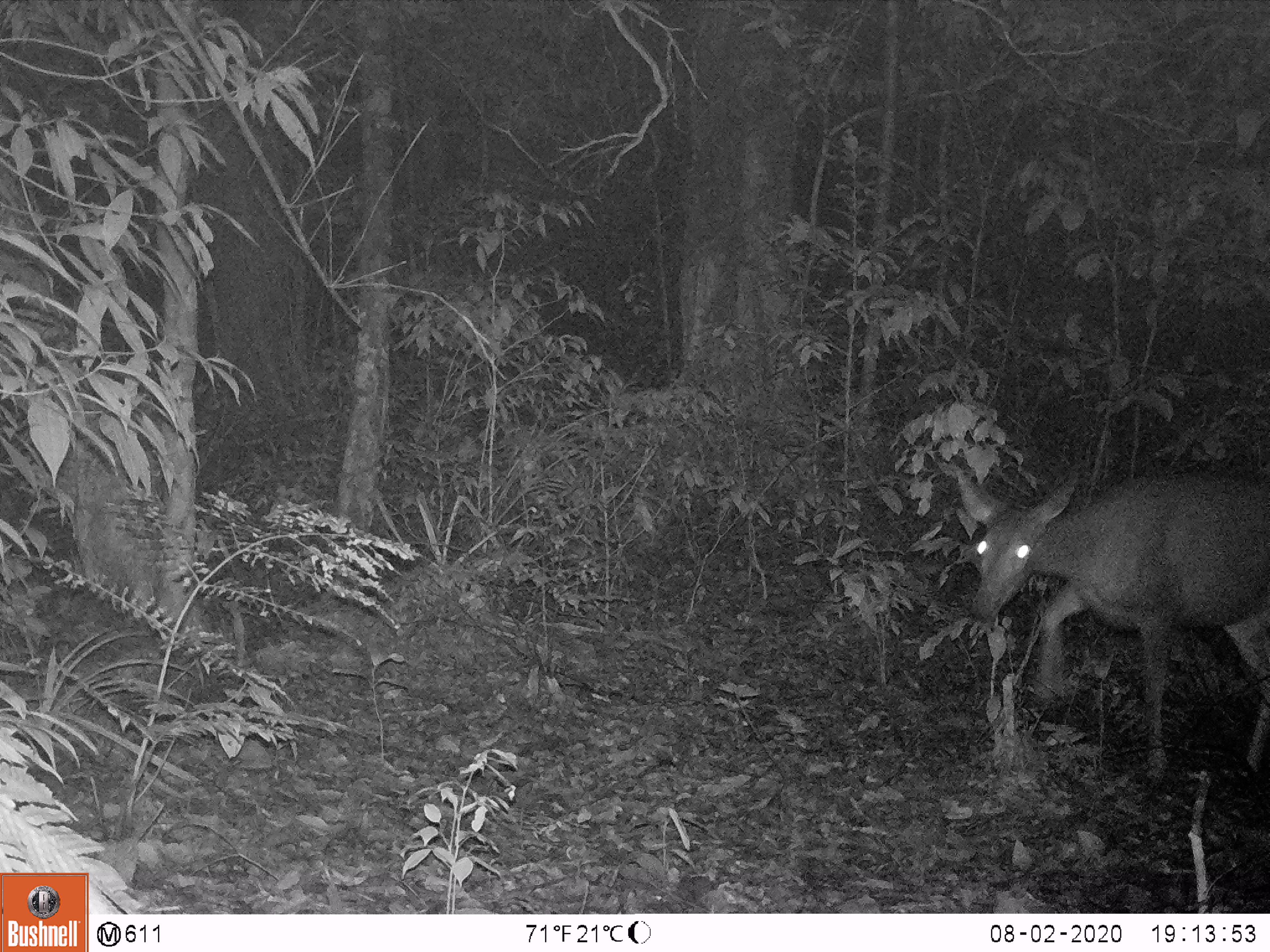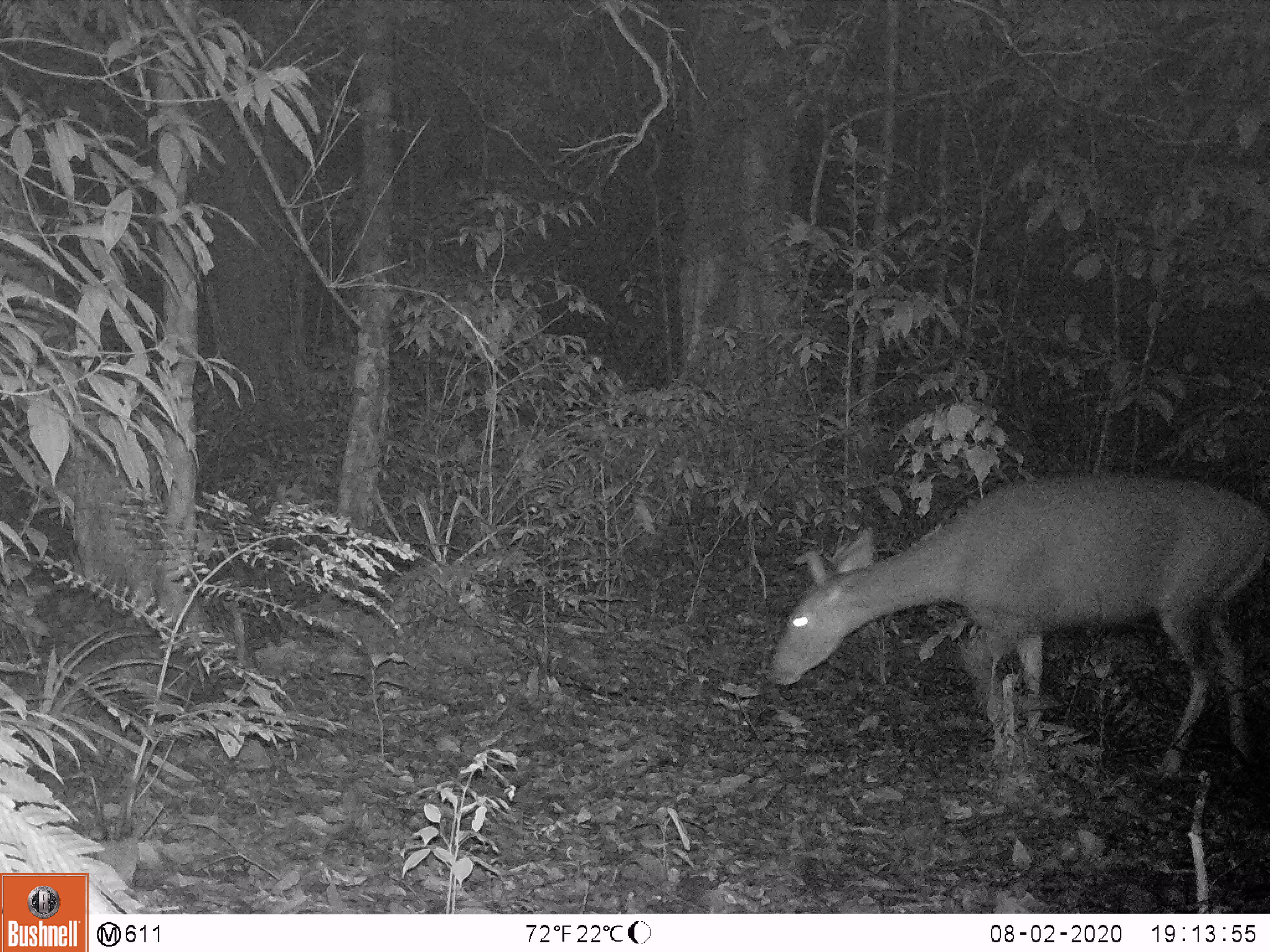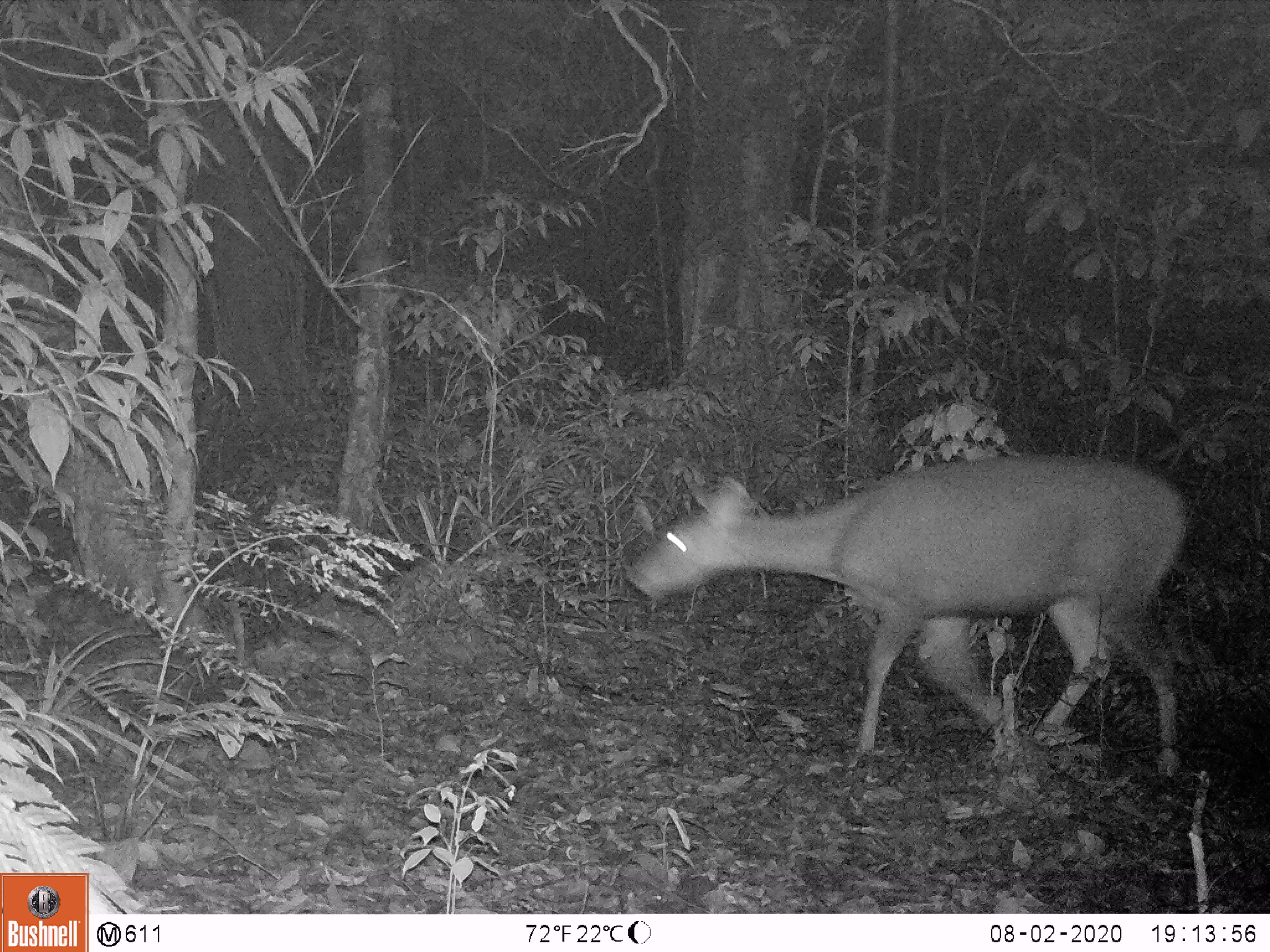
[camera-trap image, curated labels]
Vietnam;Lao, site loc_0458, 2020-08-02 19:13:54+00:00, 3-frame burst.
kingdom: Animalia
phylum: Chordata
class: Mammalia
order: Artiodactyla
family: Cervidae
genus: Rusa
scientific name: Rusa unicolor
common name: sambar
Sambar (Rusa unicolor). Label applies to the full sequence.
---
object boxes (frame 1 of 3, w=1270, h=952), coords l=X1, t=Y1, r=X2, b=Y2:
sambar: l=951, t=465, r=1268, b=788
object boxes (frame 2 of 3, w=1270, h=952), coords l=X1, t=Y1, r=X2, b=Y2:
sambar: l=768, t=473, r=1268, b=776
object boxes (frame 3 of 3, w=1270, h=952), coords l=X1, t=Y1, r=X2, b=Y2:
sambar: l=626, t=452, r=1190, b=779